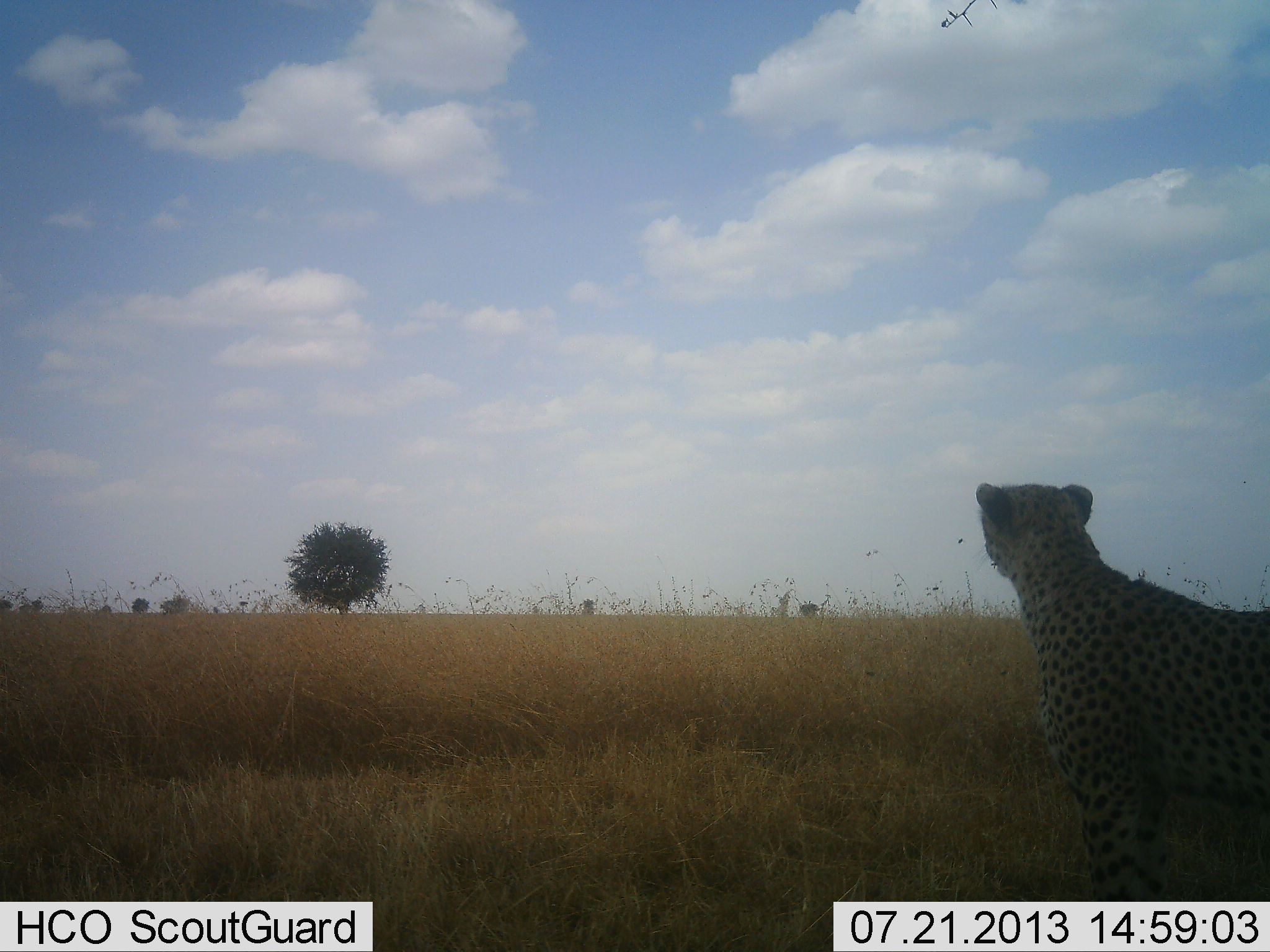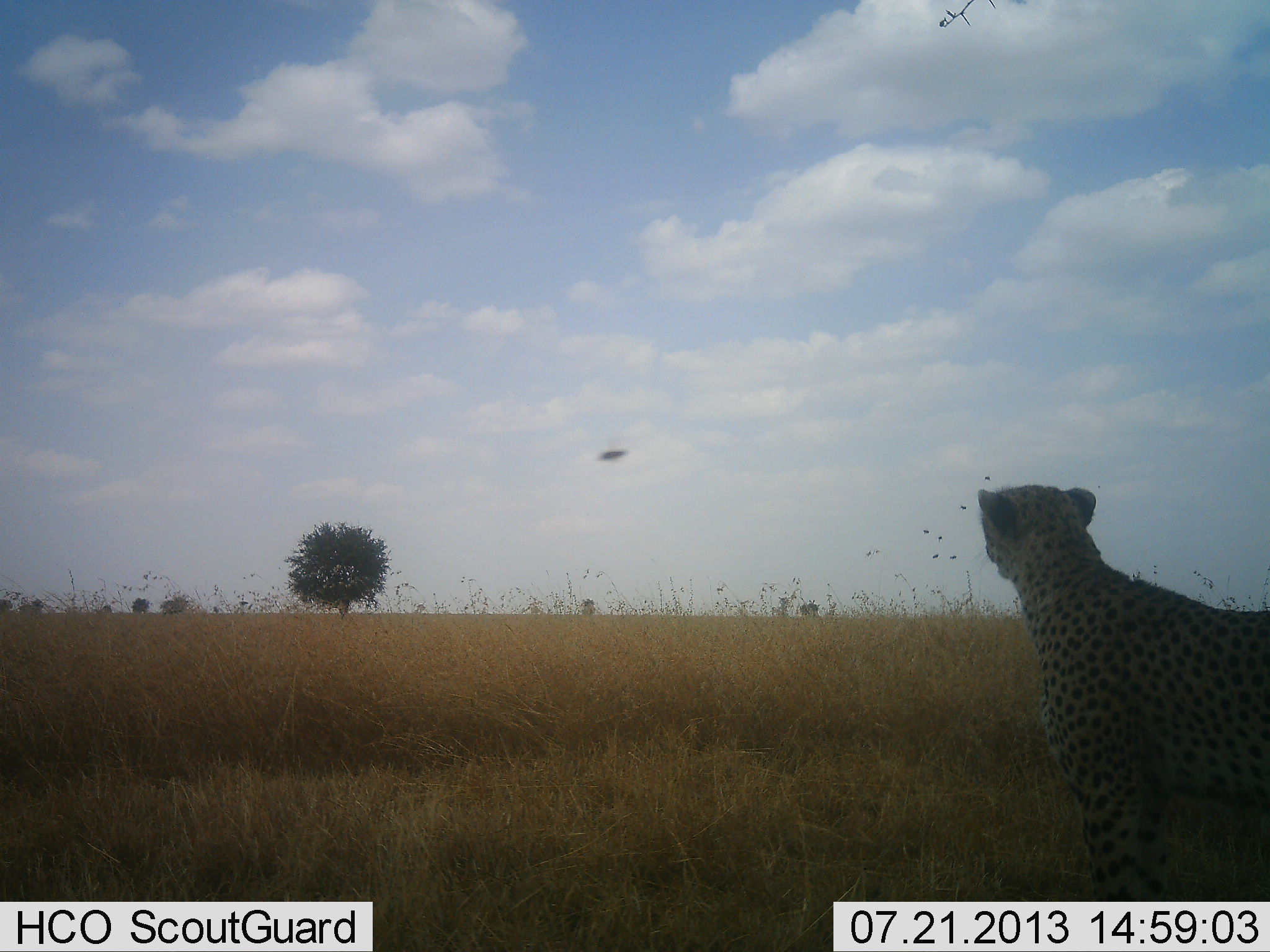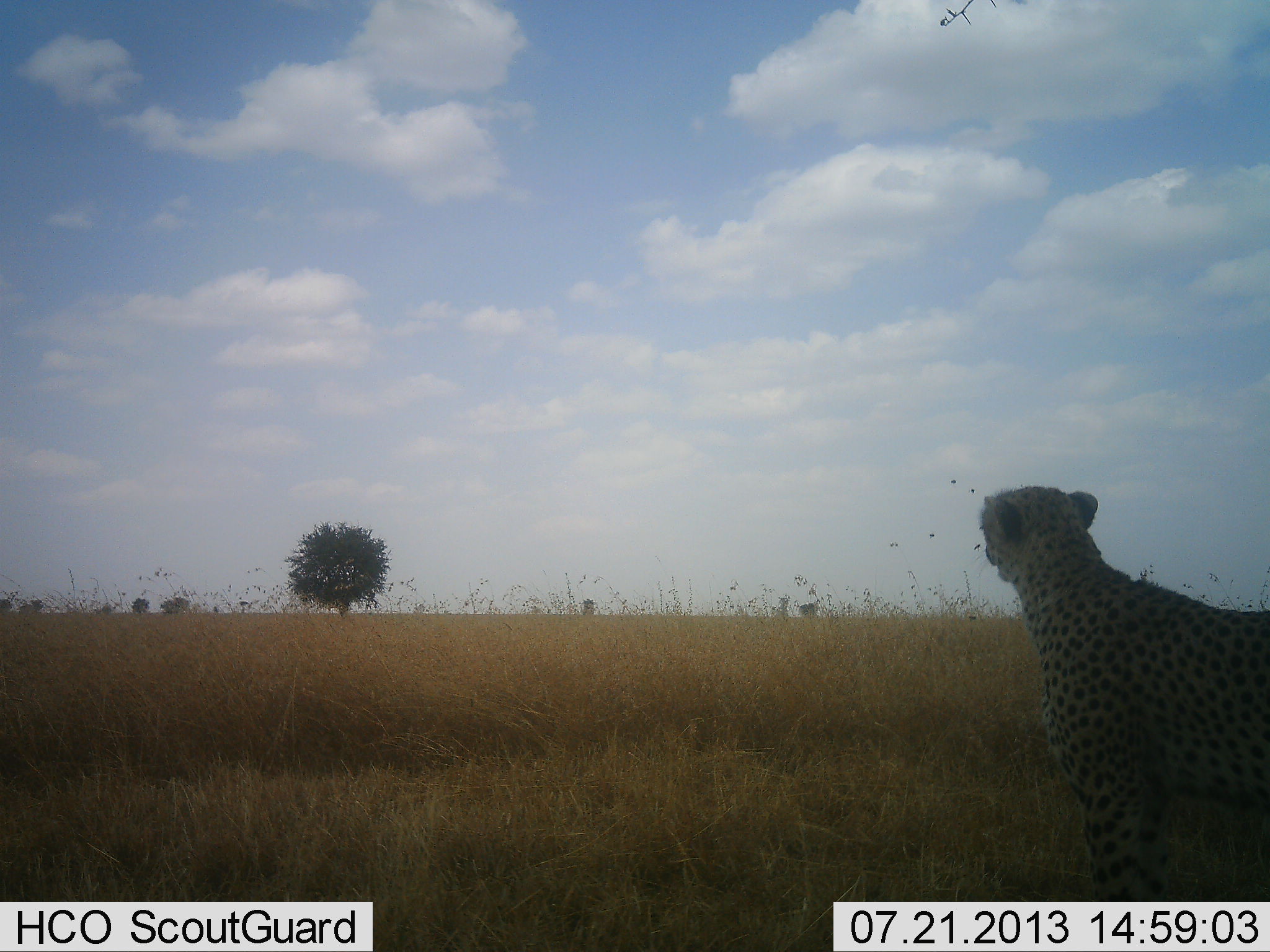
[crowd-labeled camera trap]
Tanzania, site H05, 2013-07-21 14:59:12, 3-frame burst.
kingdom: Animalia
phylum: Chordata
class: Mammalia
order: Carnivora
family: Felidae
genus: Acinonyx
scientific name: Acinonyx jubatus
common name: cheetah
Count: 1.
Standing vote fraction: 87%.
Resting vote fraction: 13%.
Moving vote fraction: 0%.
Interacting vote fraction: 0%.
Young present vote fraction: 0%.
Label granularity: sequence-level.